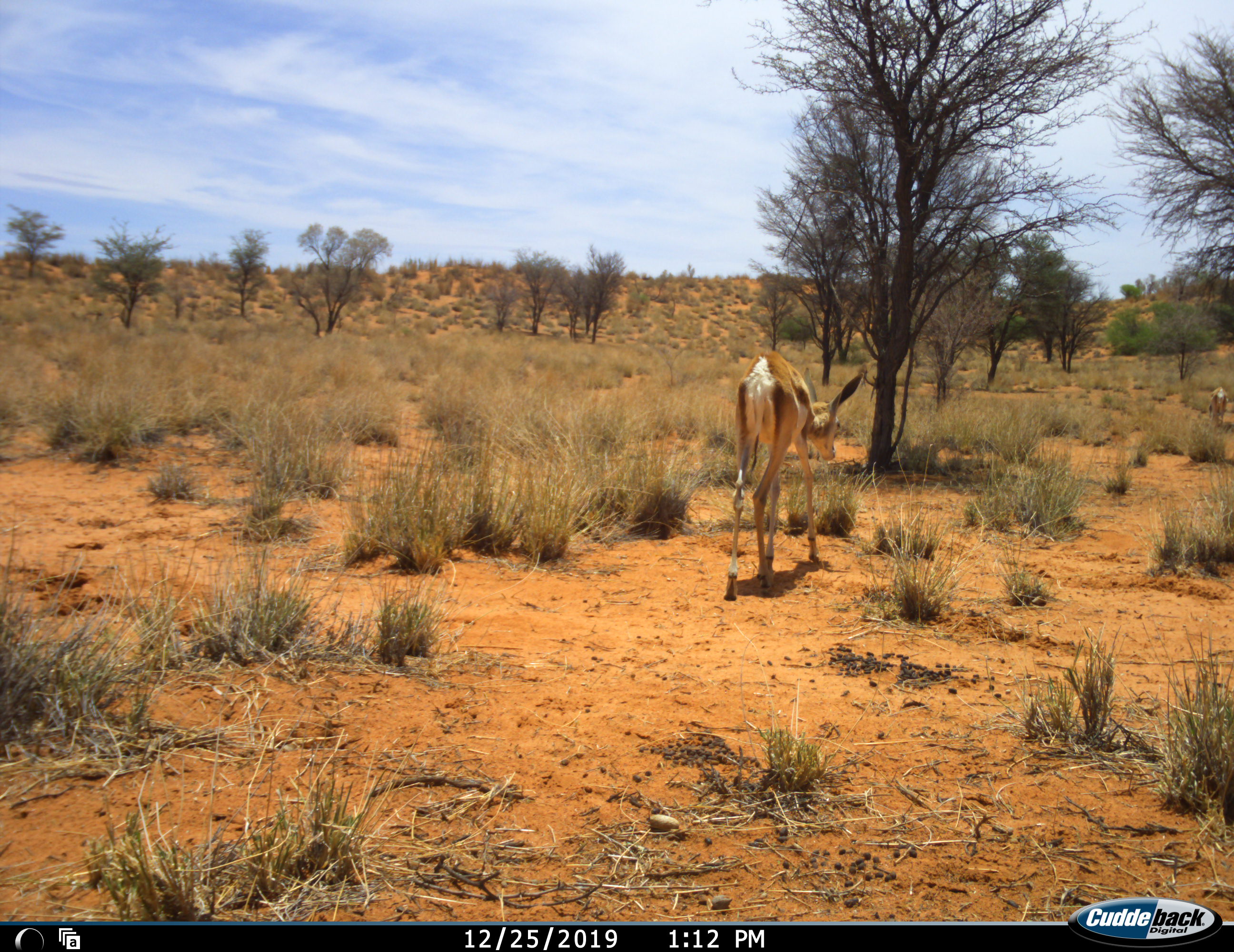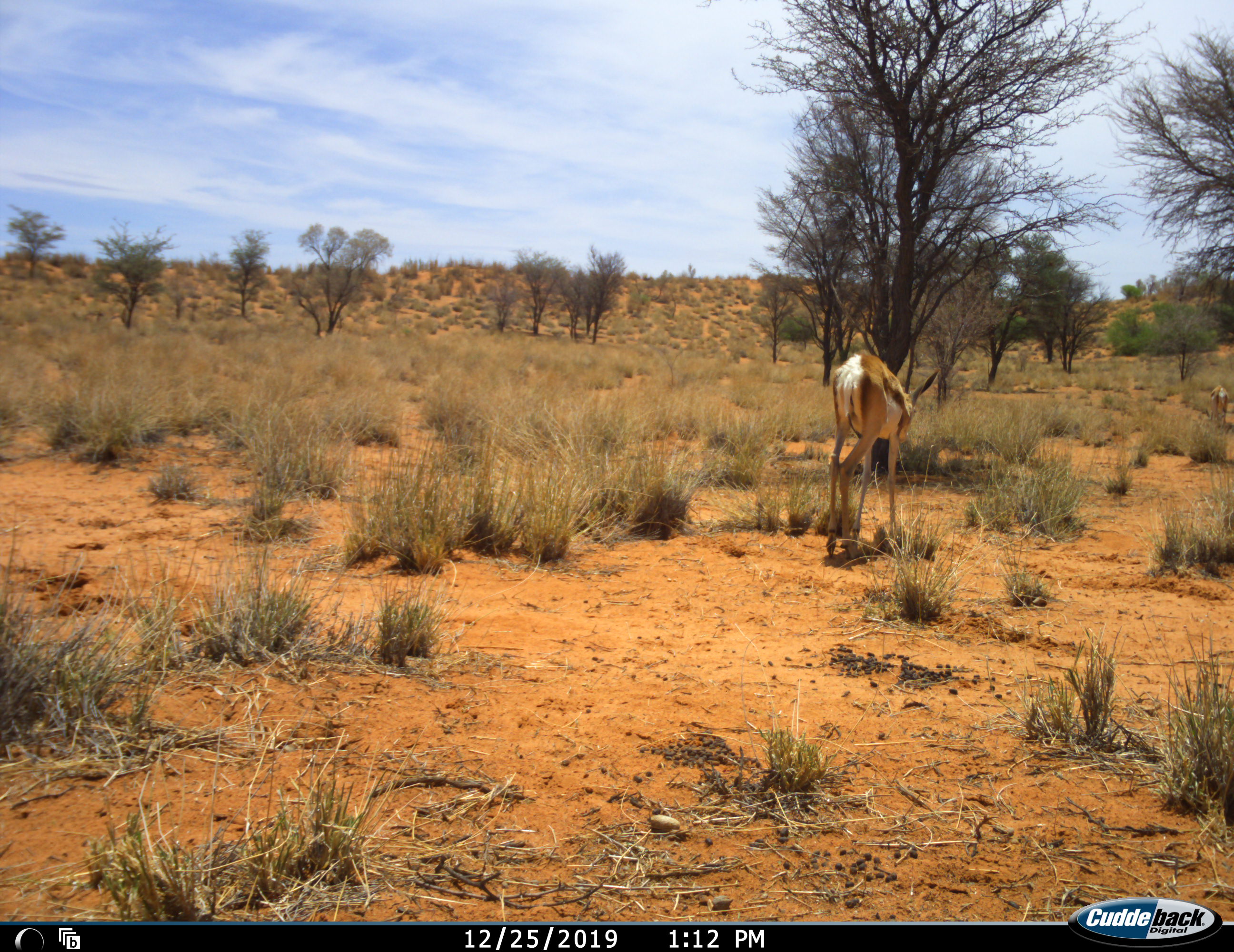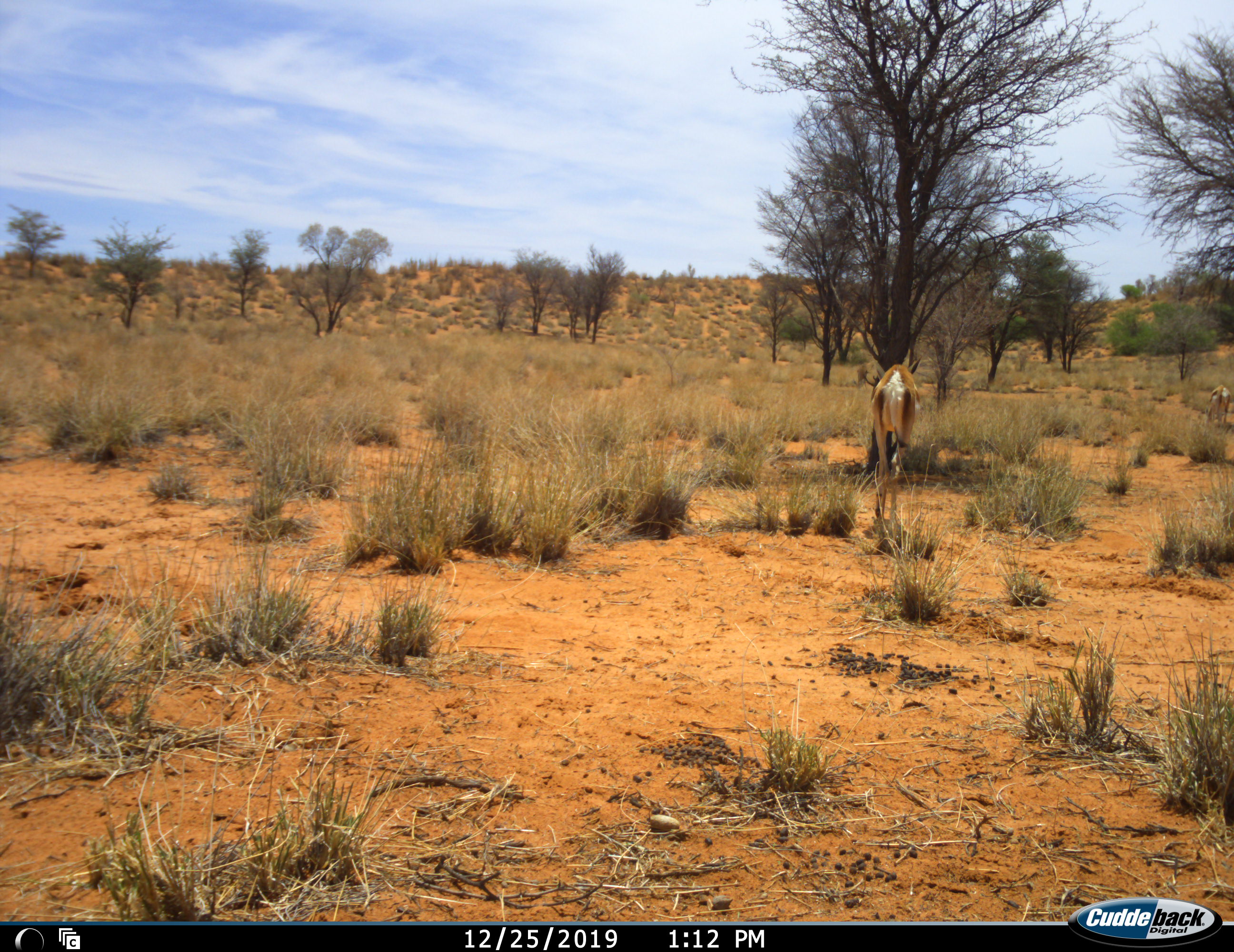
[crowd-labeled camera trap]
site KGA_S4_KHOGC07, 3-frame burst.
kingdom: Animalia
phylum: Chordata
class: Mammalia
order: Artiodactyla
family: Bovidae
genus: Antidorcas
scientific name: Antidorcas marsupialis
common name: springbok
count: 2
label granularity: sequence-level